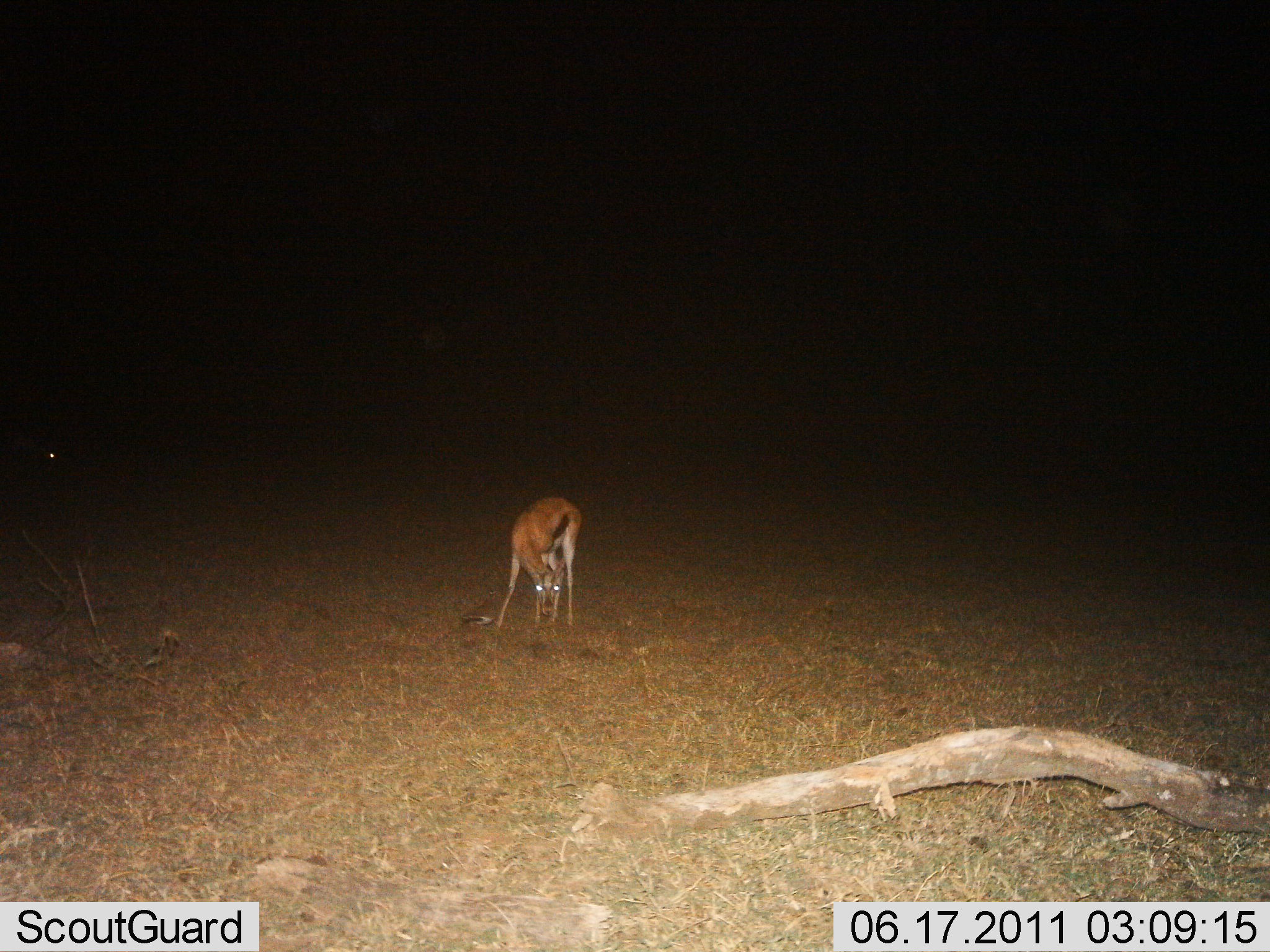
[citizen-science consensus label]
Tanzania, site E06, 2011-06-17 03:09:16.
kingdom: Animalia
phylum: Chordata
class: Mammalia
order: Artiodactyla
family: Bovidae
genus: Eudorcas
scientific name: Eudorcas thomsonii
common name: thomson's gazelle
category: gazellethomsons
Gazellethomsons (thomson's gazelle) (Eudorcas thomsonii), count 1. Behavior (volunteer vote fractions): standing 62%, resting 0%, moving 0%, interacting 0%. Young present (vote fraction): 0%. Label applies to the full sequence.